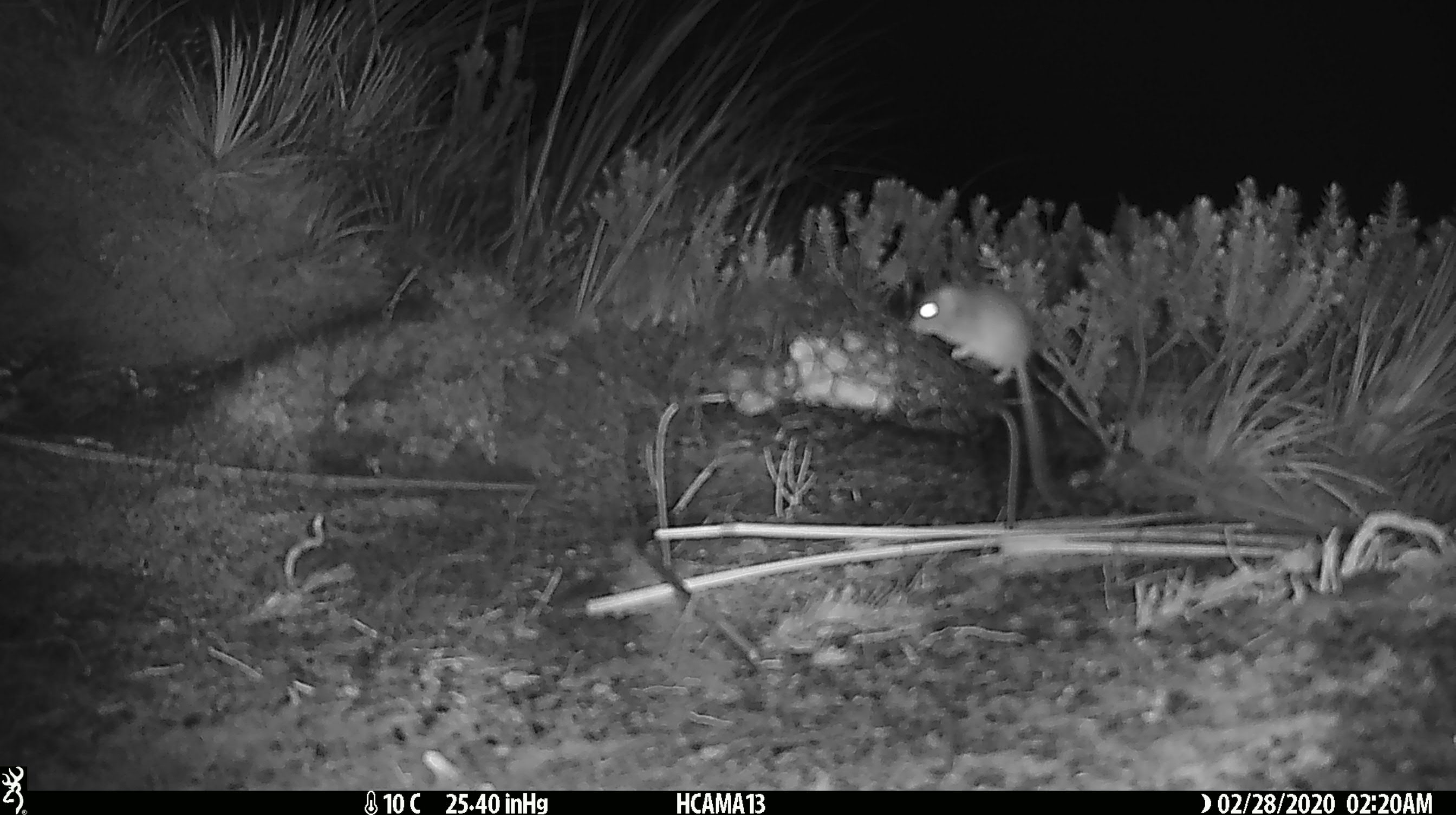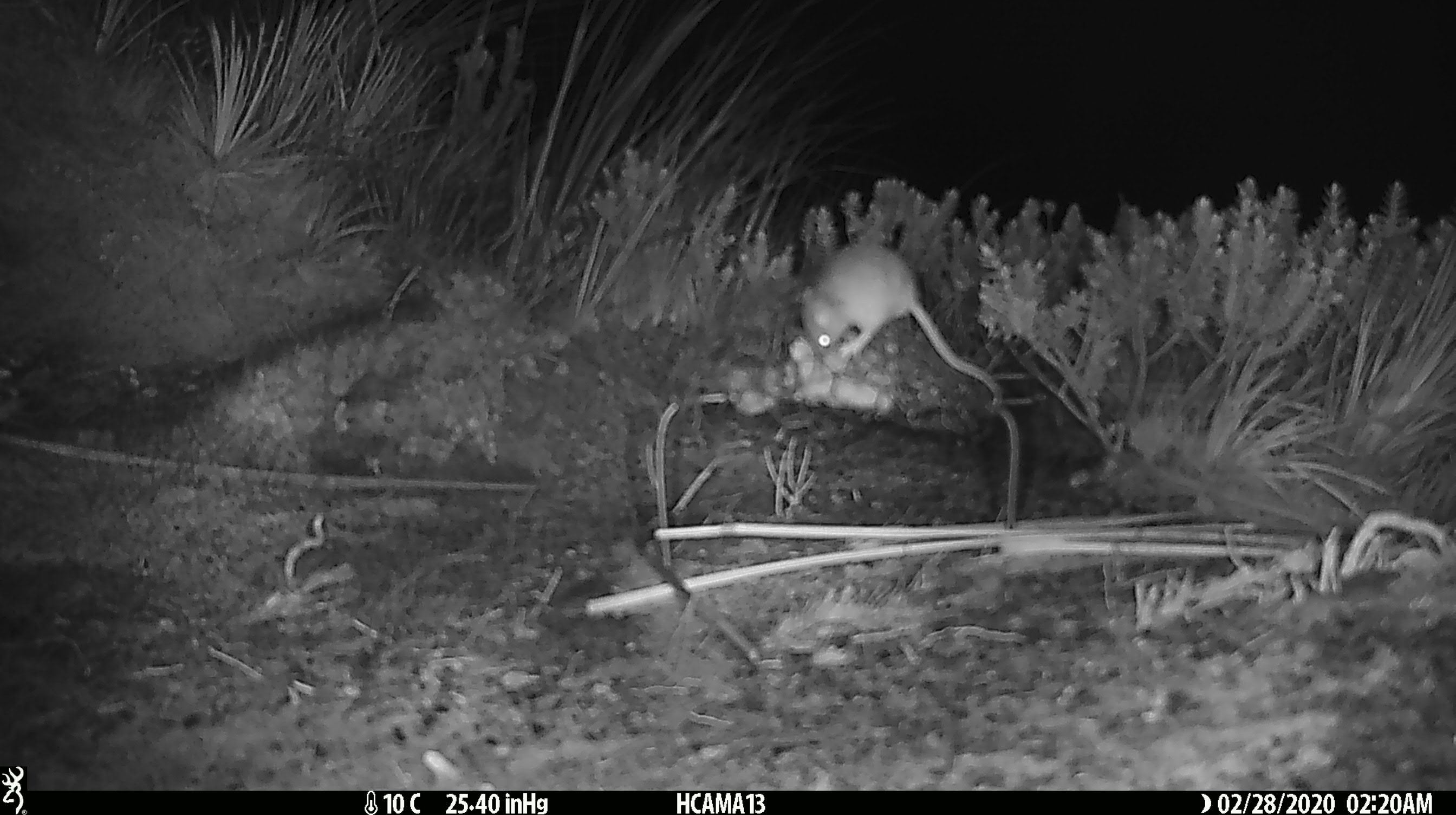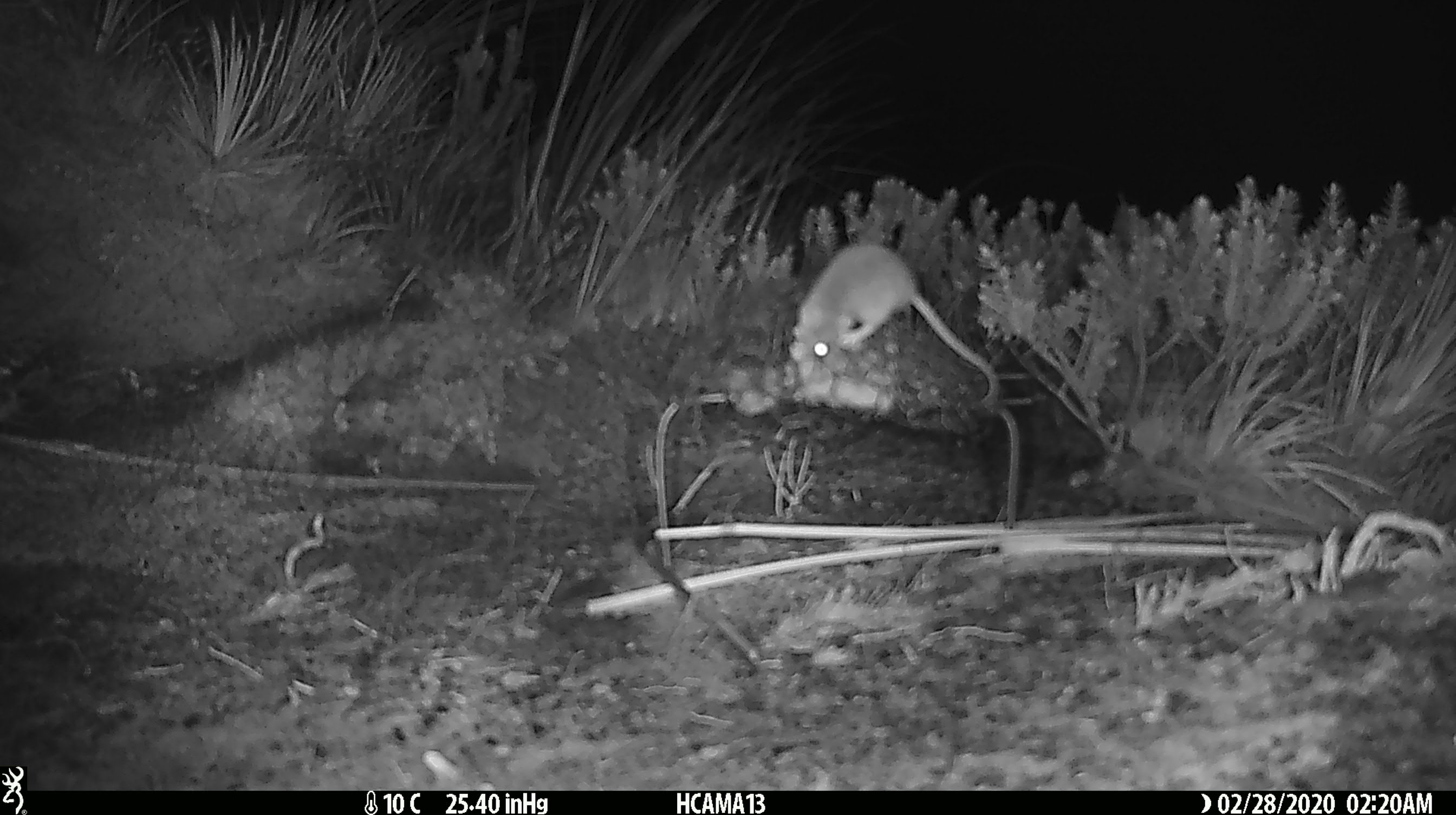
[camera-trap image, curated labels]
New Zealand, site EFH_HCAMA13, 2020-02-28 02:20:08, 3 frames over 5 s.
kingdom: Animalia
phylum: Chordata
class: Mammalia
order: Rodentia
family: Muridae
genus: Mus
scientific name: Mus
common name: mouse